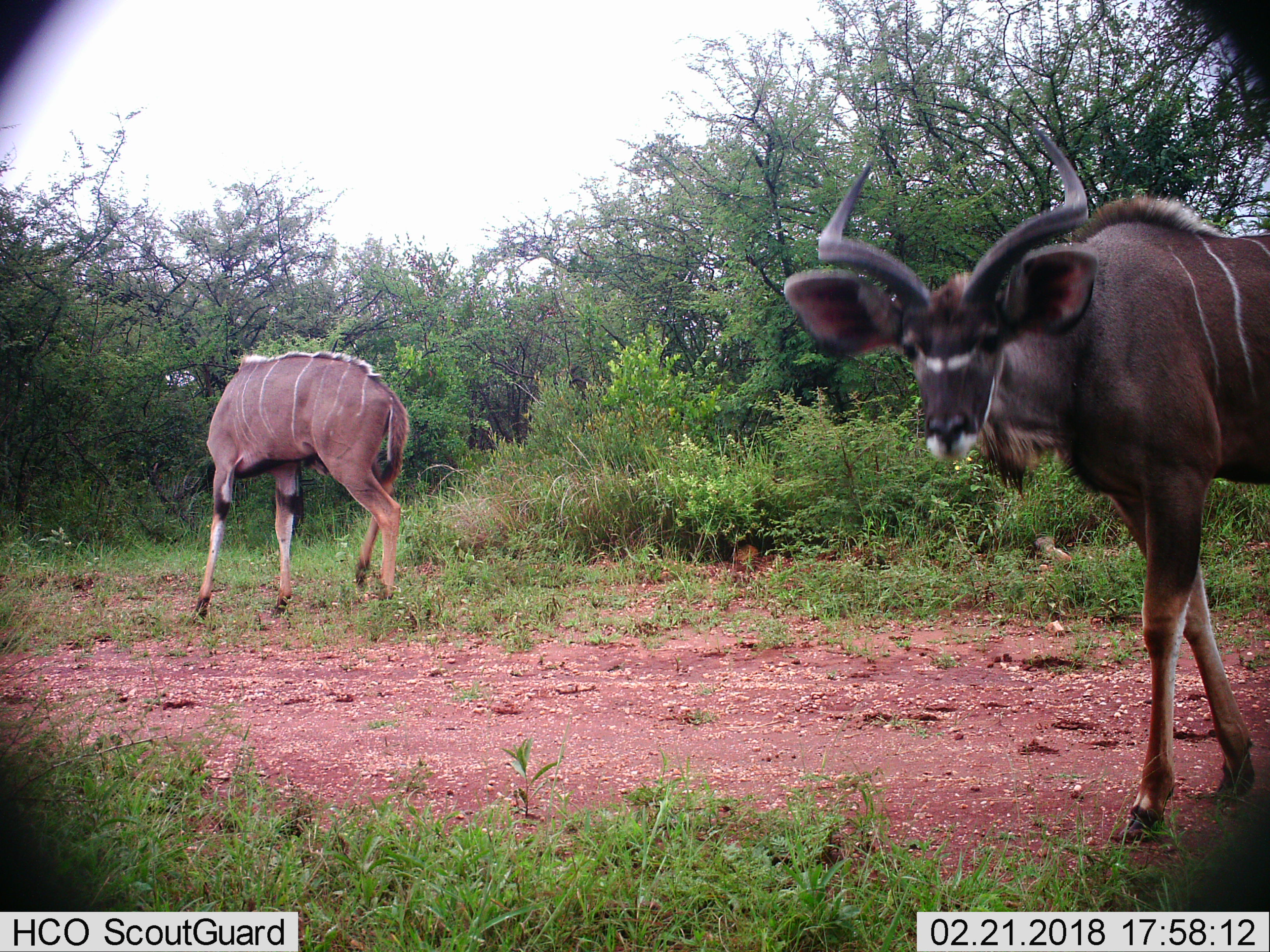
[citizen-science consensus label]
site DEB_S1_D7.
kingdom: Animalia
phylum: Chordata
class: Mammalia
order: Artiodactyla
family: Bovidae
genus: Tragelaphus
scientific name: Tragelaphus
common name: kudu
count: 2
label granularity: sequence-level